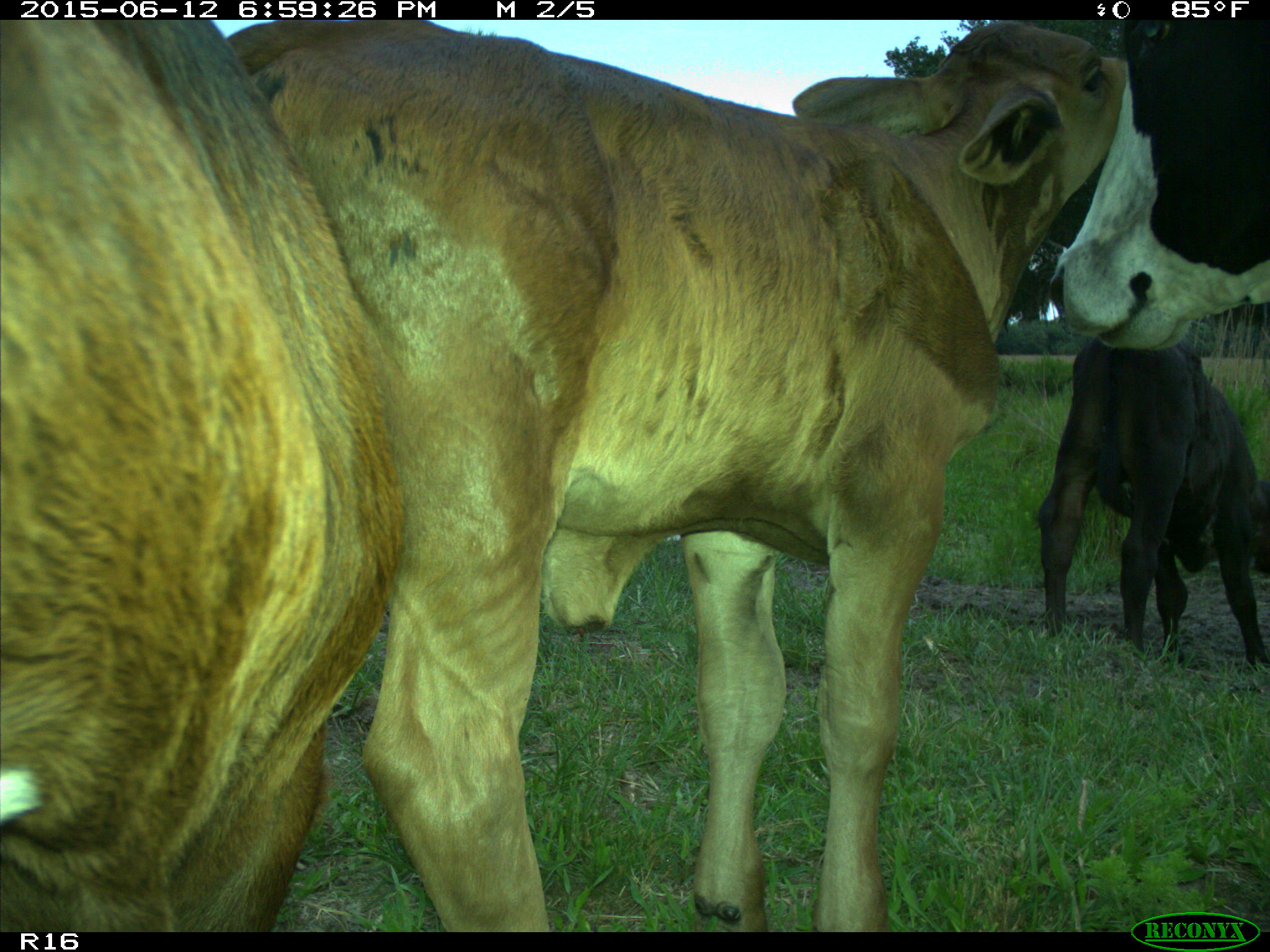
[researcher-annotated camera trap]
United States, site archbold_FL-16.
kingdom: Animalia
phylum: Chordata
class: Mammalia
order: Artiodactyla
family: Bovidae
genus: Bos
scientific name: Bos taurus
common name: domestic cow